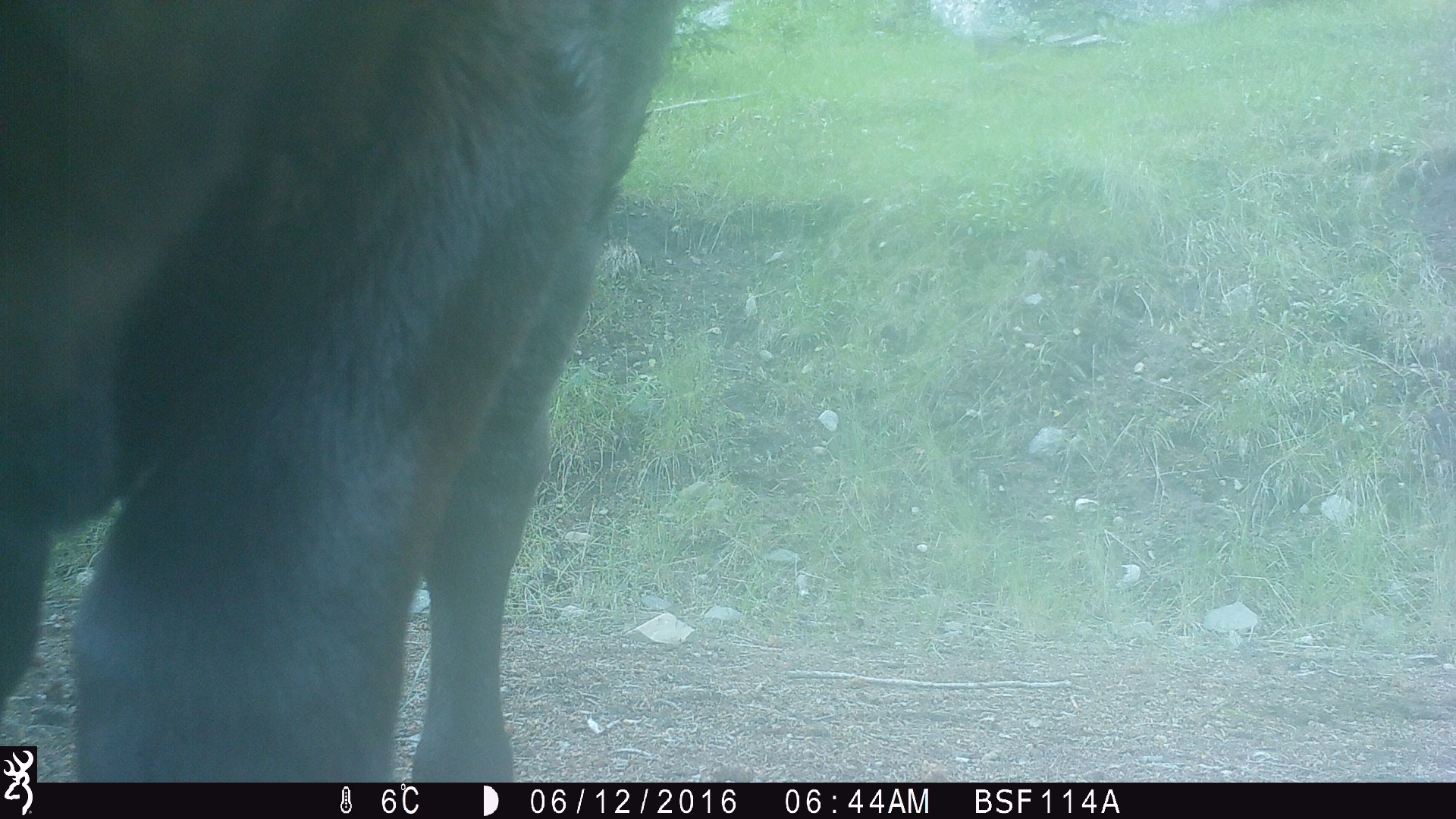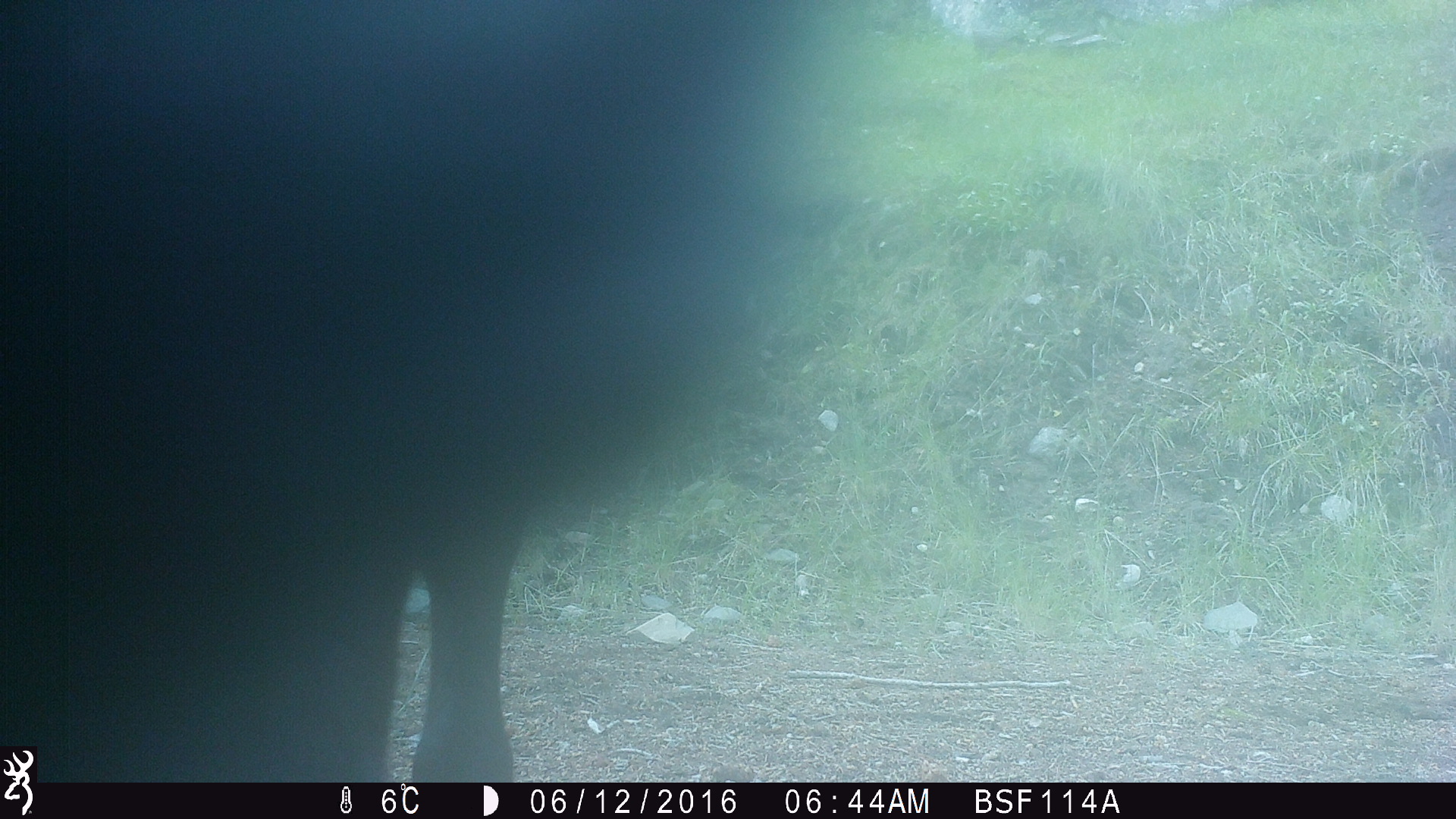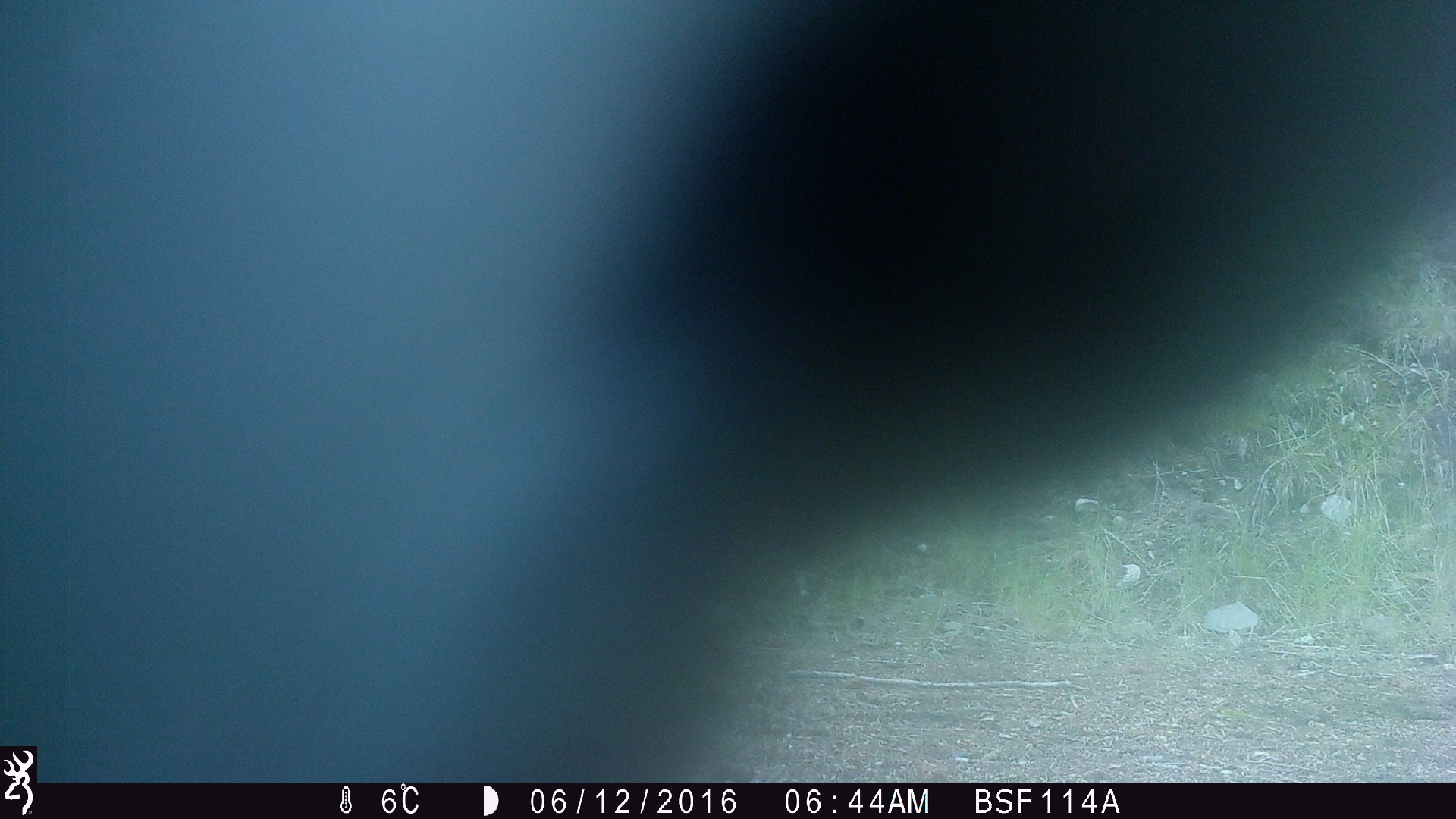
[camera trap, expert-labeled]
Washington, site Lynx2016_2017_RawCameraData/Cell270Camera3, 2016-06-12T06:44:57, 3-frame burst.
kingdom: Animalia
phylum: Chordata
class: Mammalia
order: Artiodactyla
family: Bovidae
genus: Bos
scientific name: Bos taurus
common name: domestic cattle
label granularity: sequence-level